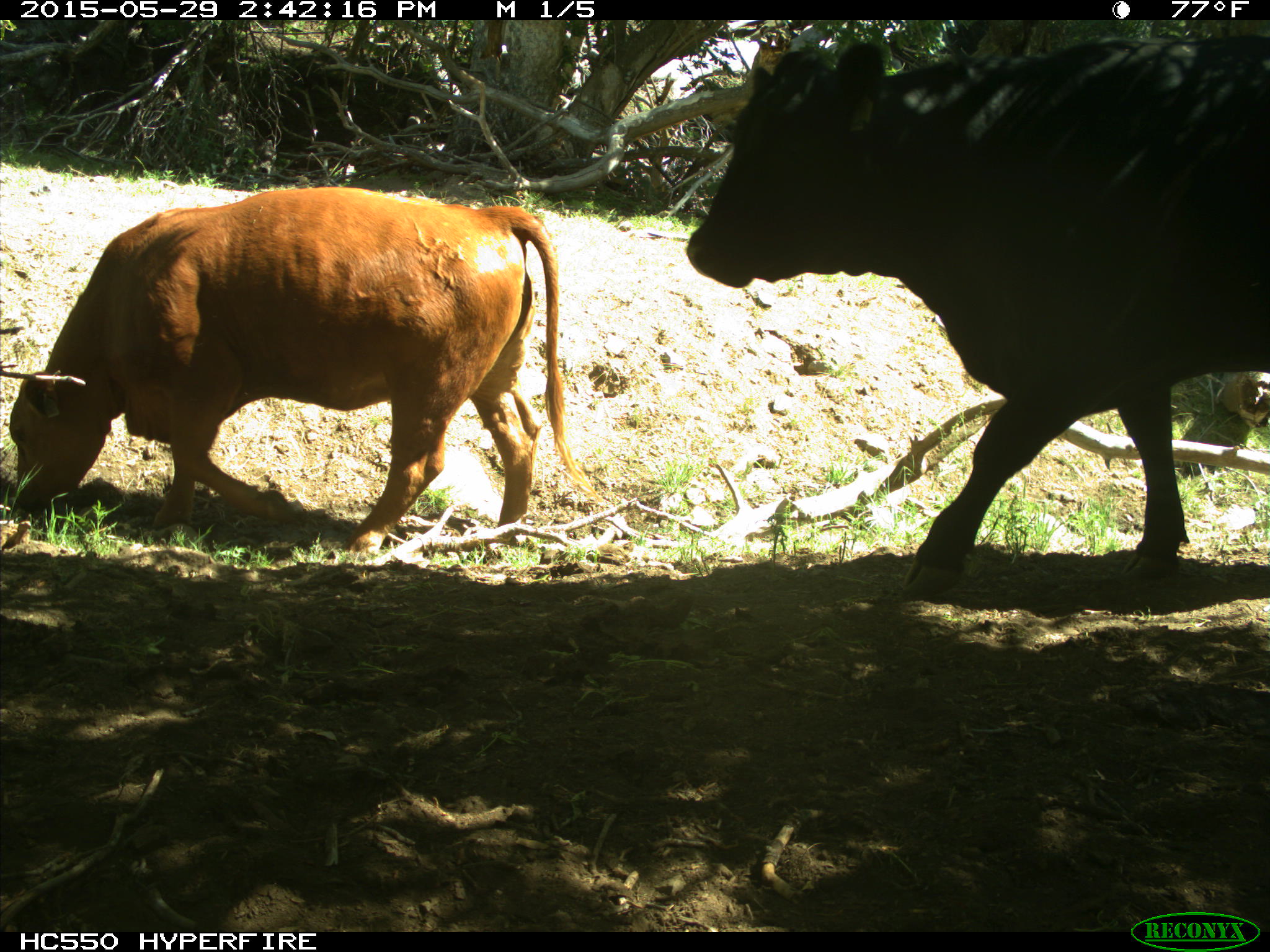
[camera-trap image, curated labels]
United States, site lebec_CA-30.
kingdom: Animalia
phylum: Chordata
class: Mammalia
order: Artiodactyla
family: Bovidae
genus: Bos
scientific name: Bos taurus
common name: domestic cow